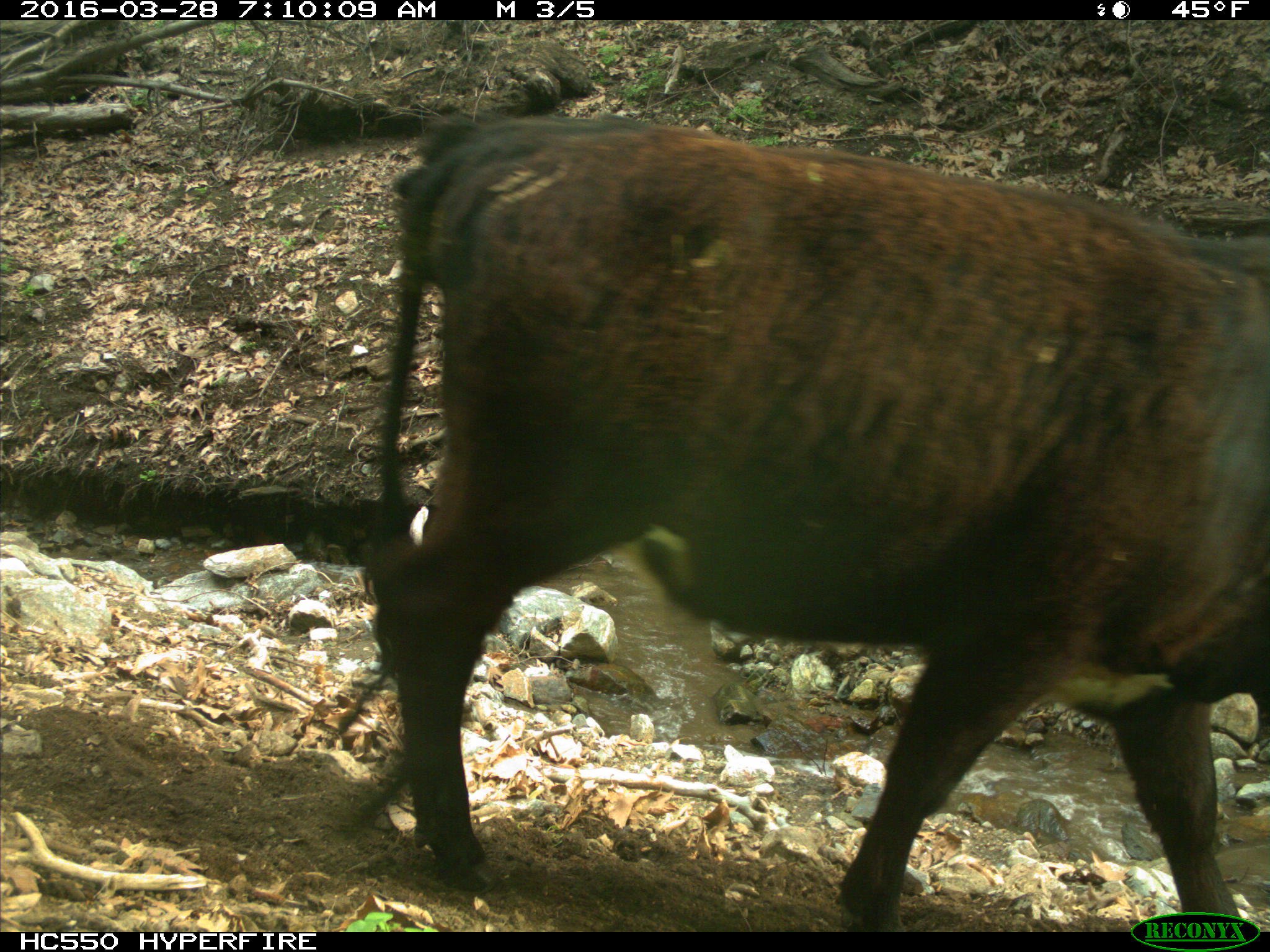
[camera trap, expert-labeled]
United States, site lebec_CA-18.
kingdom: Animalia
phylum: Chordata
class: Mammalia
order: Artiodactyla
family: Bovidae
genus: Bos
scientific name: Bos taurus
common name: domestic cow